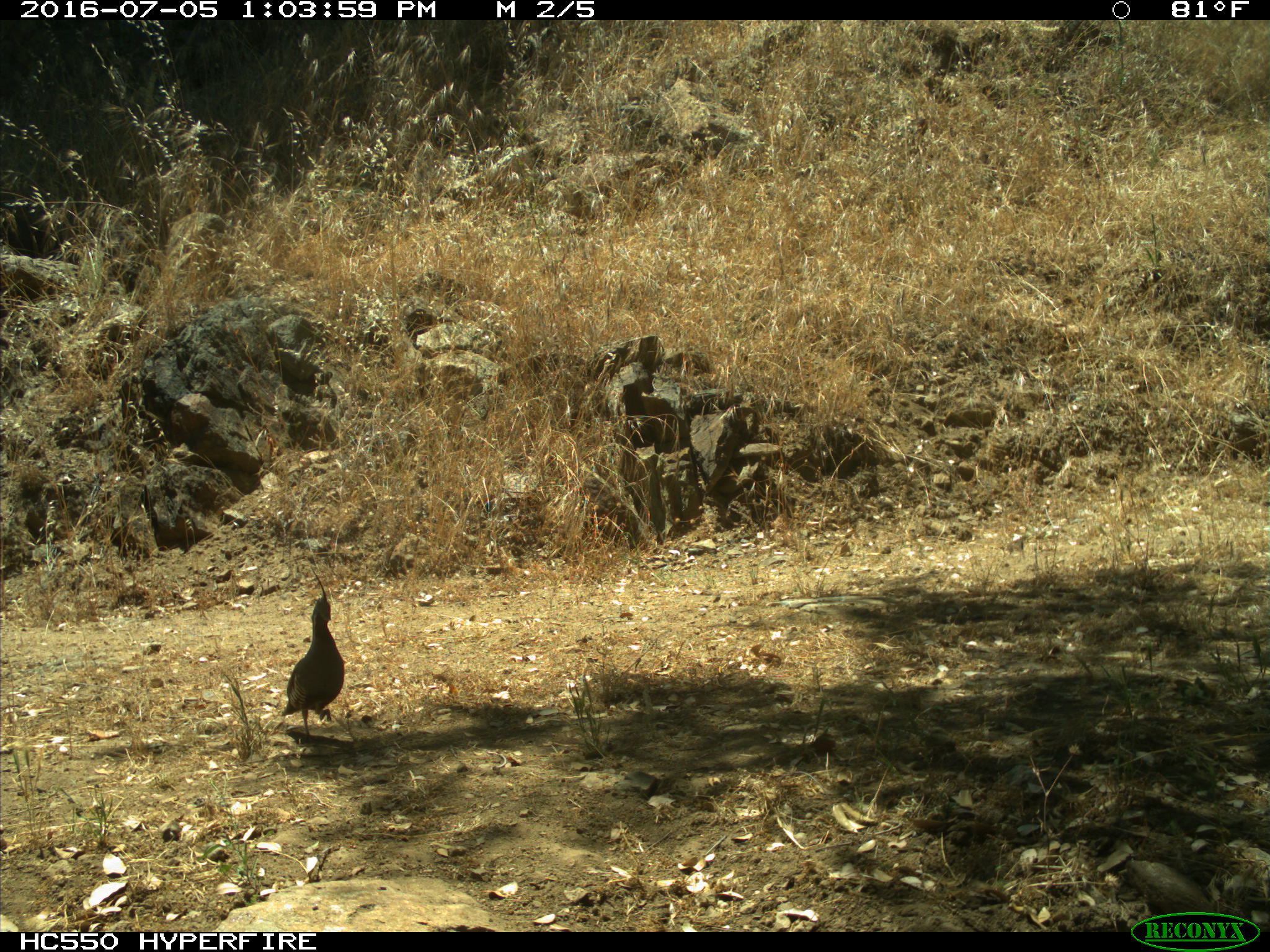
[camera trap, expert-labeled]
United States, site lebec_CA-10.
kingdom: Animalia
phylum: Chordata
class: Aves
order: Galliformes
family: Odontophoridae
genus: Callipepla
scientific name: Callipepla californica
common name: california quail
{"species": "Callipepla californica (california quail)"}